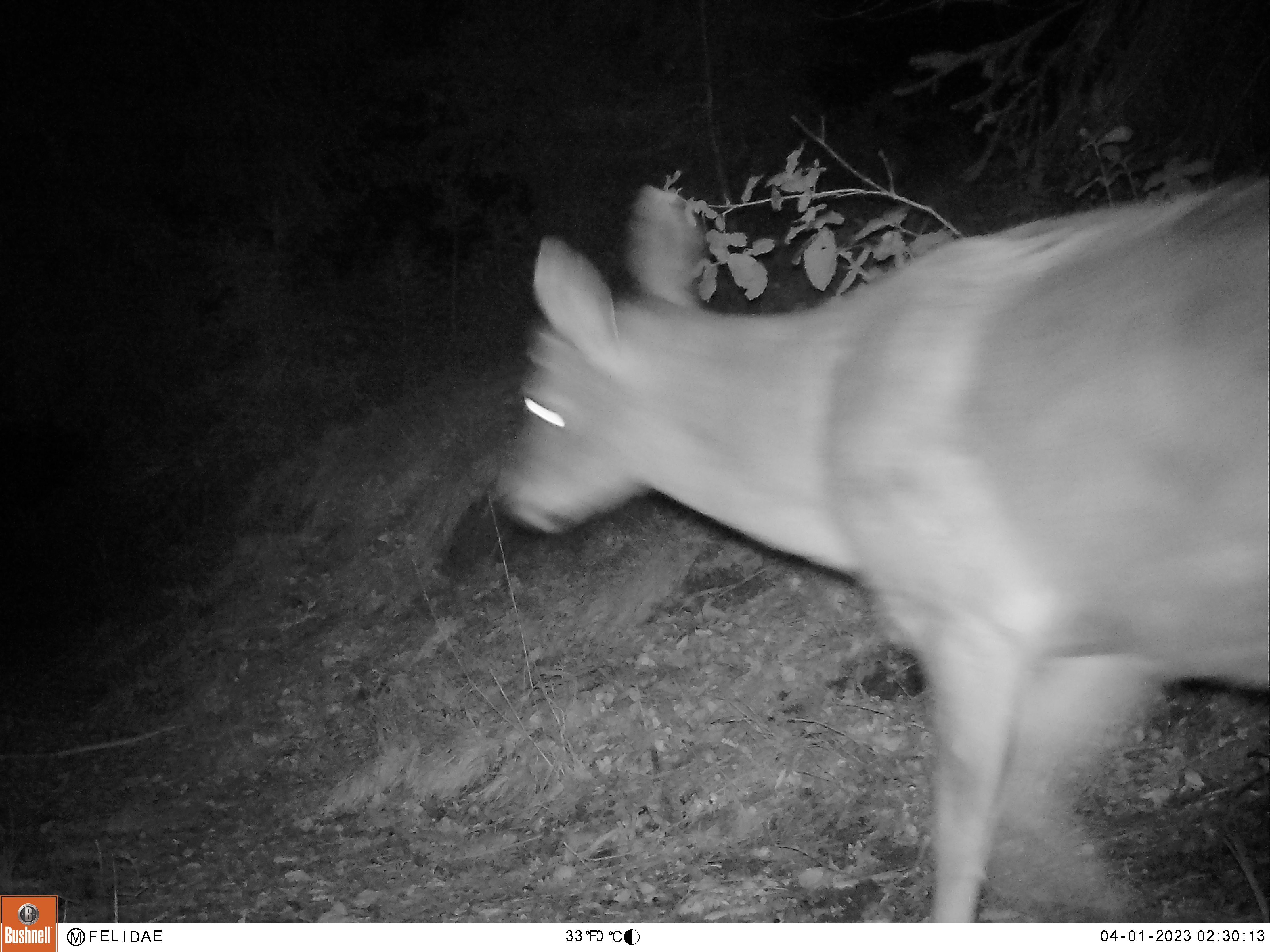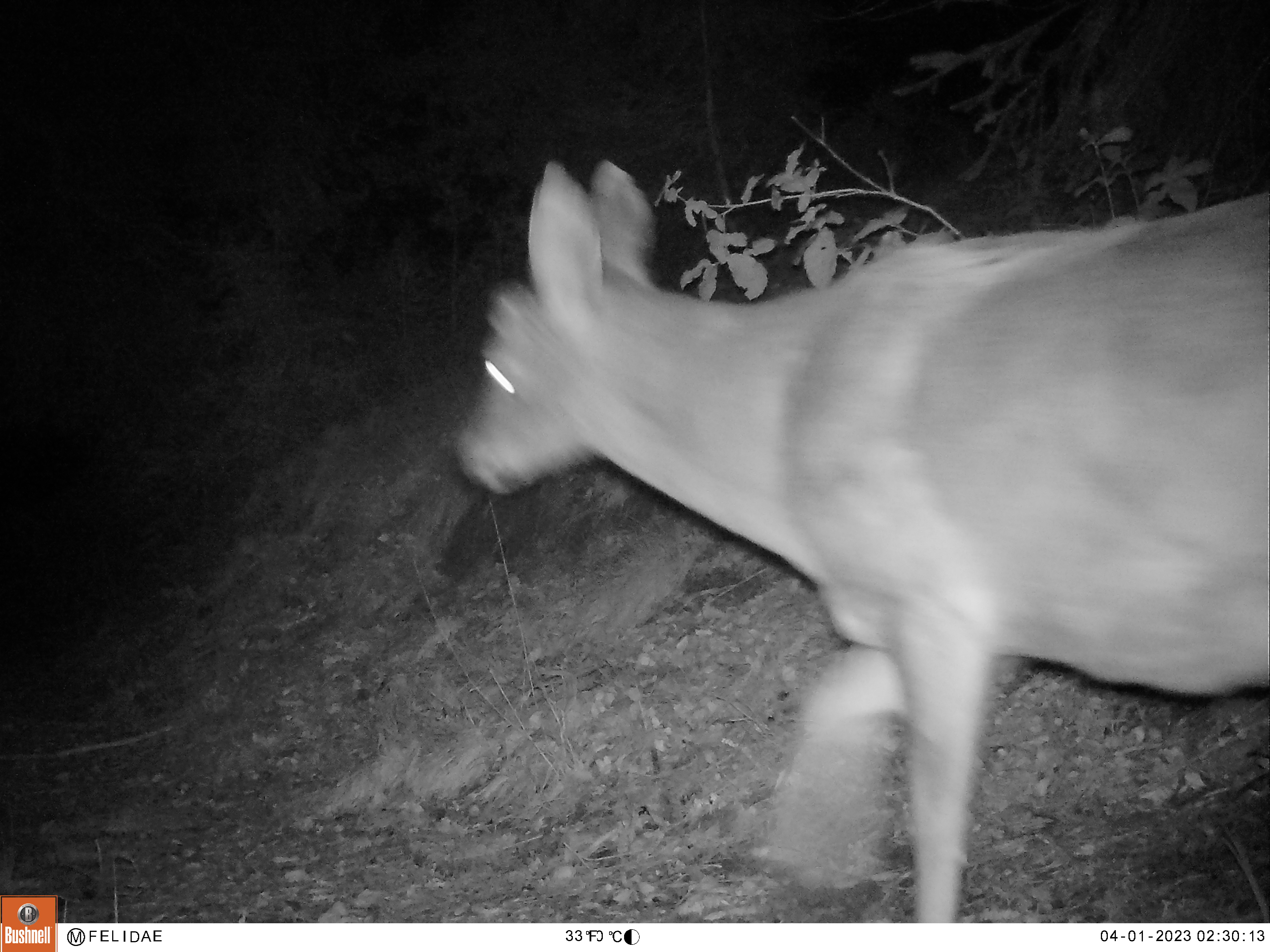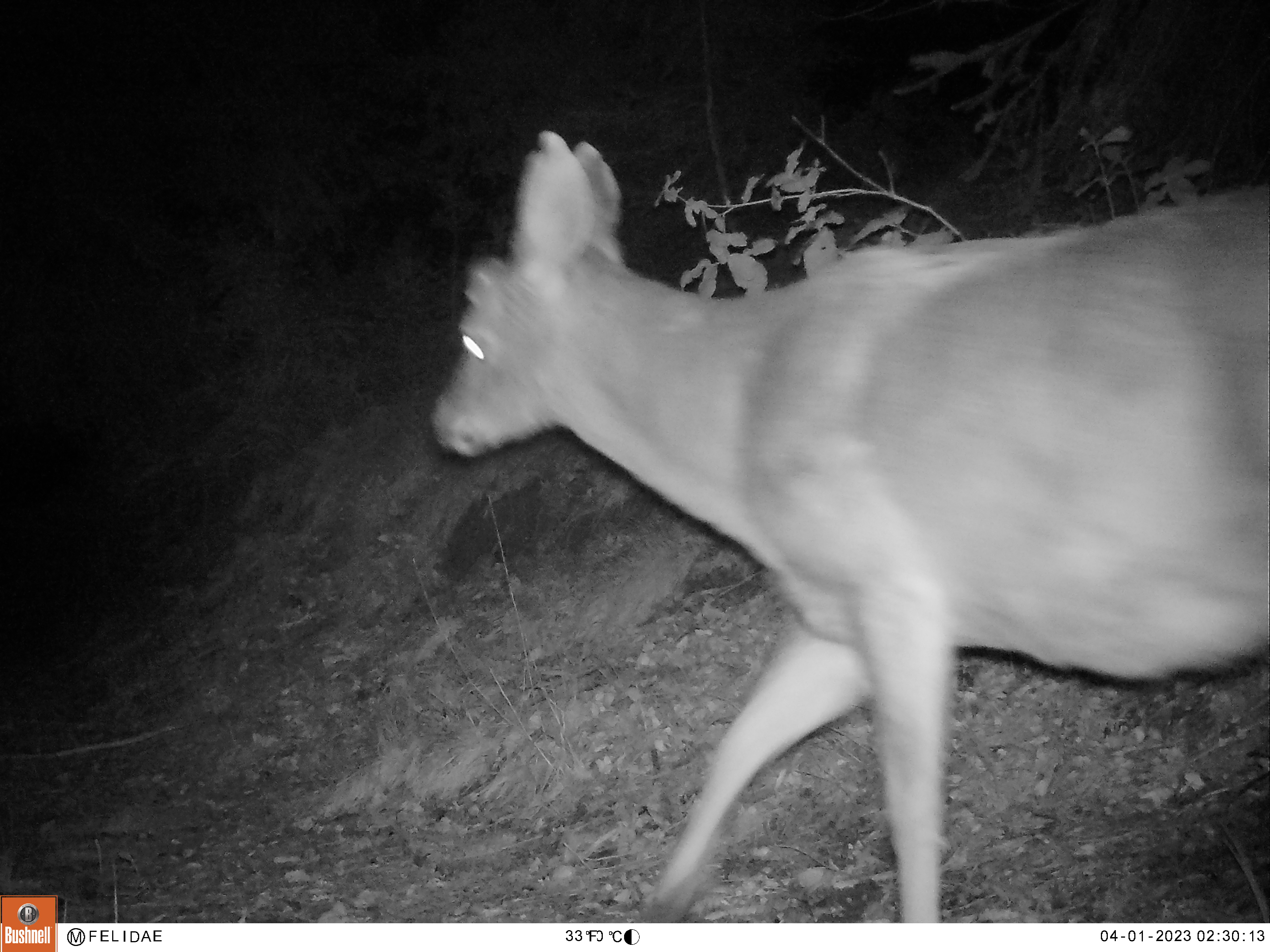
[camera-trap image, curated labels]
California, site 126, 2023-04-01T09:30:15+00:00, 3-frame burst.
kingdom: Animalia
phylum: Chordata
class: Mammalia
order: Artiodactyla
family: Cervidae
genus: Odocoileus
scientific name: Odocoileus hemionus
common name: mule deer